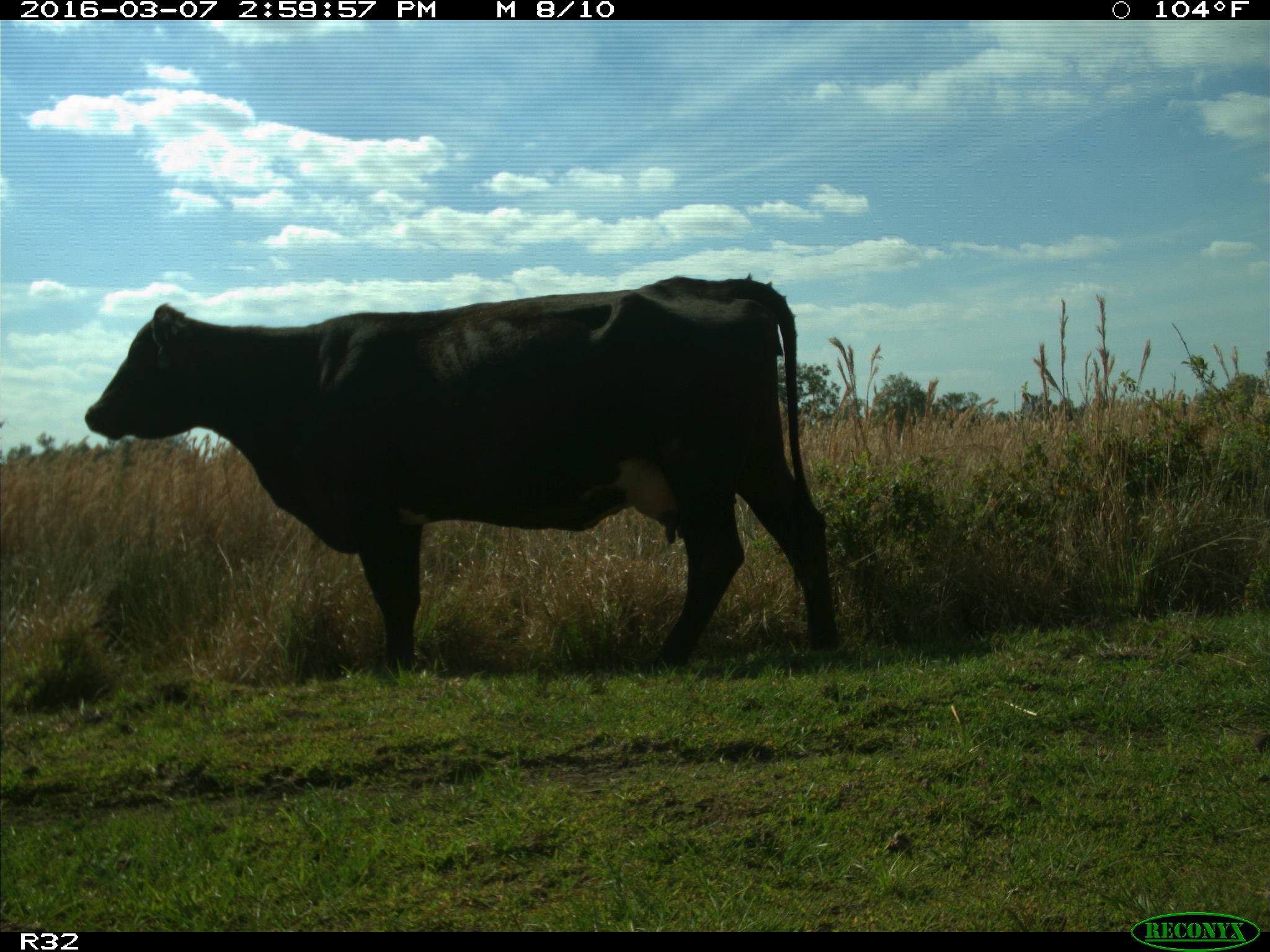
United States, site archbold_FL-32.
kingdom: Animalia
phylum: Chordata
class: Mammalia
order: Artiodactyla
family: Bovidae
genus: Bos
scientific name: Bos taurus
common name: domestic cow